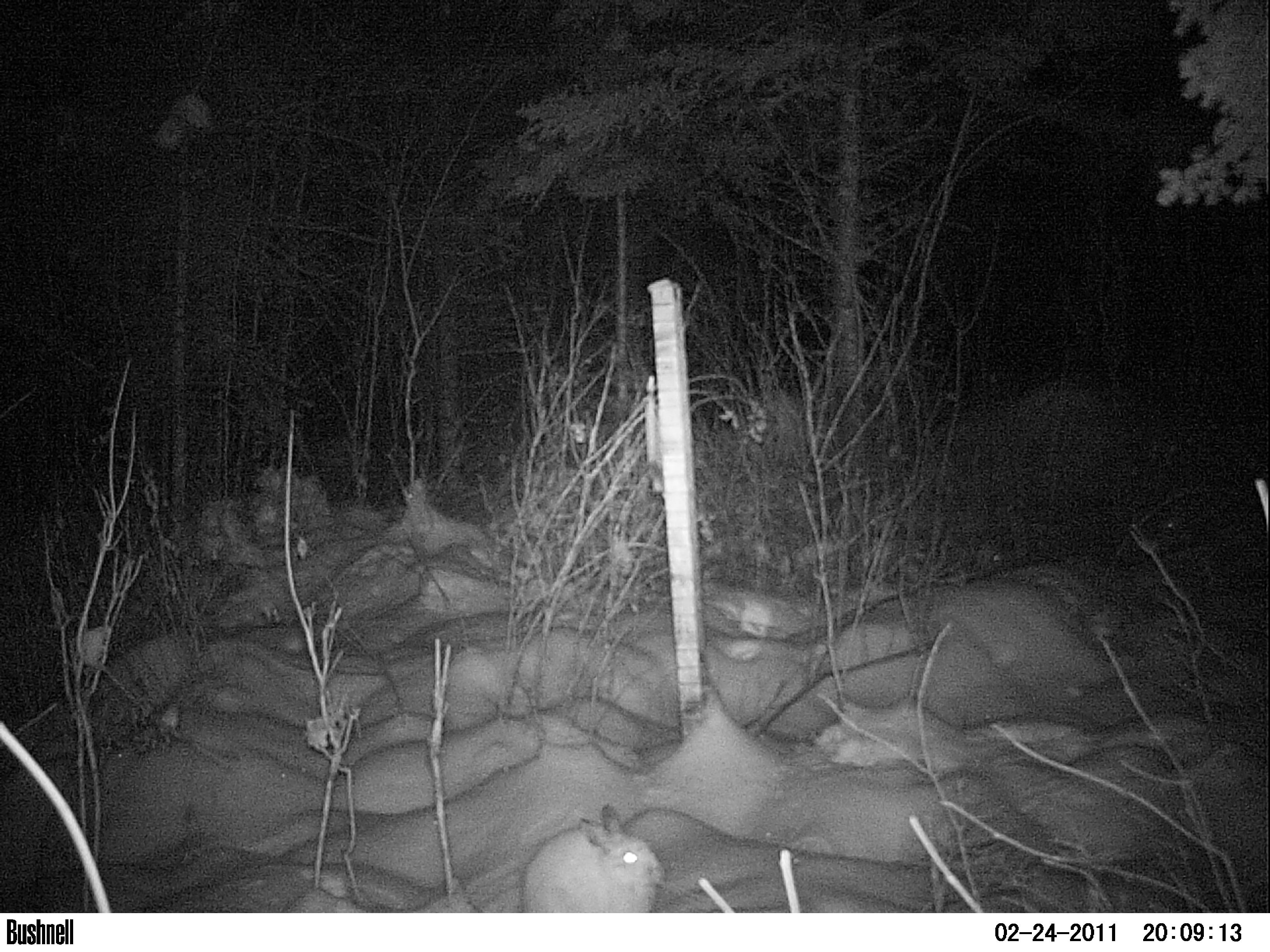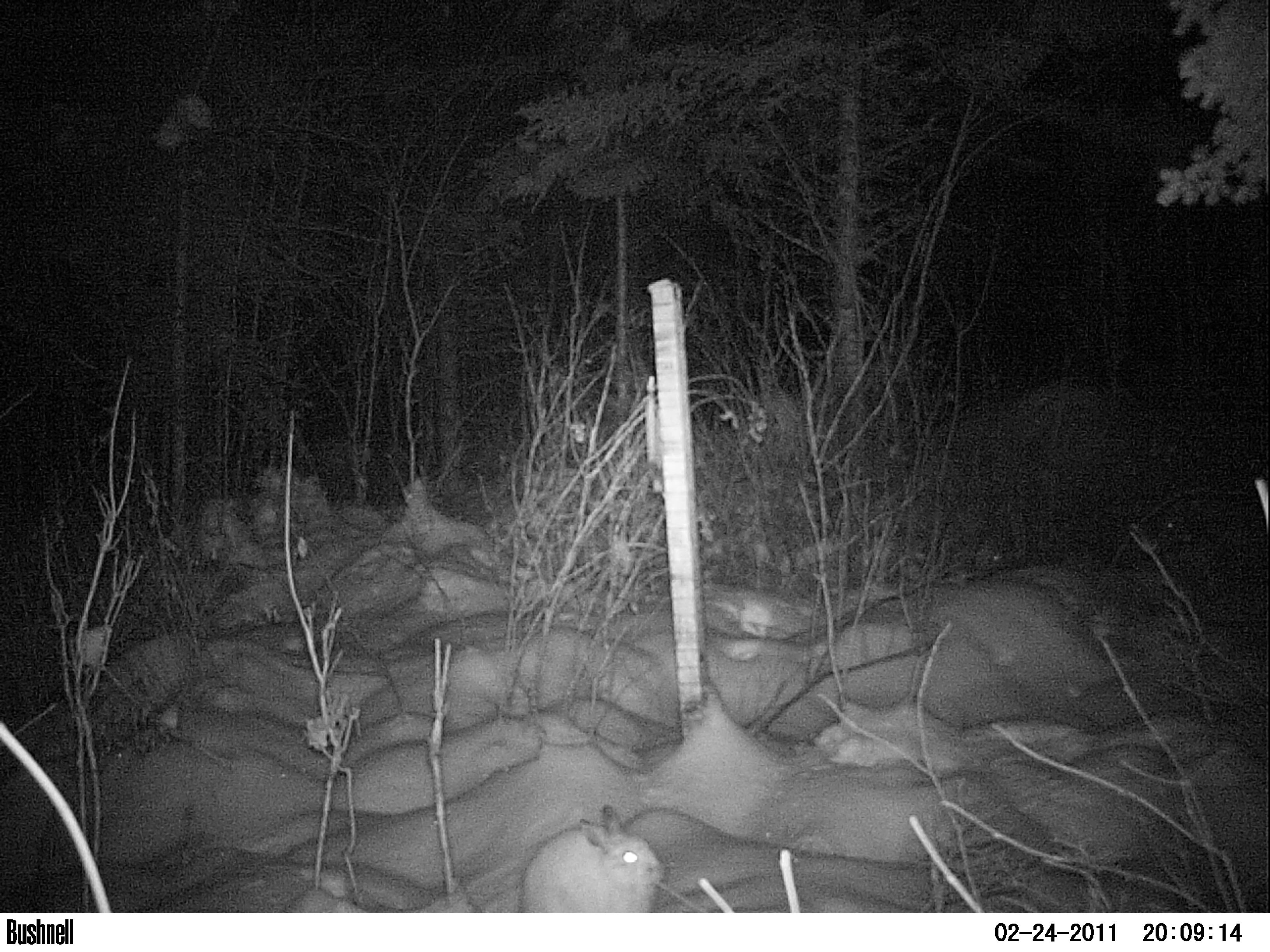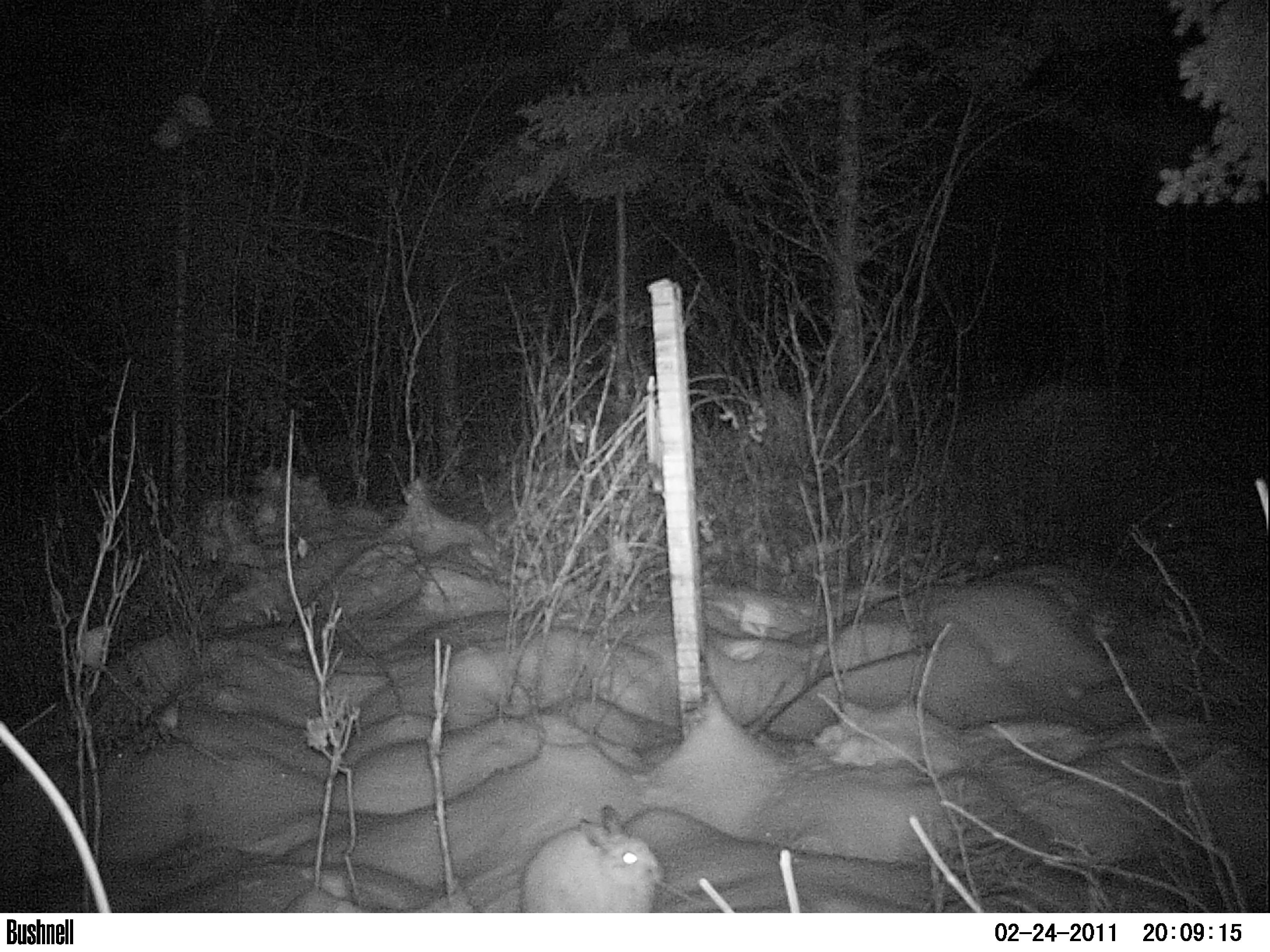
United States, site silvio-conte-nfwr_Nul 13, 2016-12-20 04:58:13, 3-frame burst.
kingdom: Animalia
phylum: Chordata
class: Mammalia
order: Lagomorpha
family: Leporidae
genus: Lepus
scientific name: Lepus americanus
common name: snowshoe hare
Snowshoe hare (Lepus americanus).